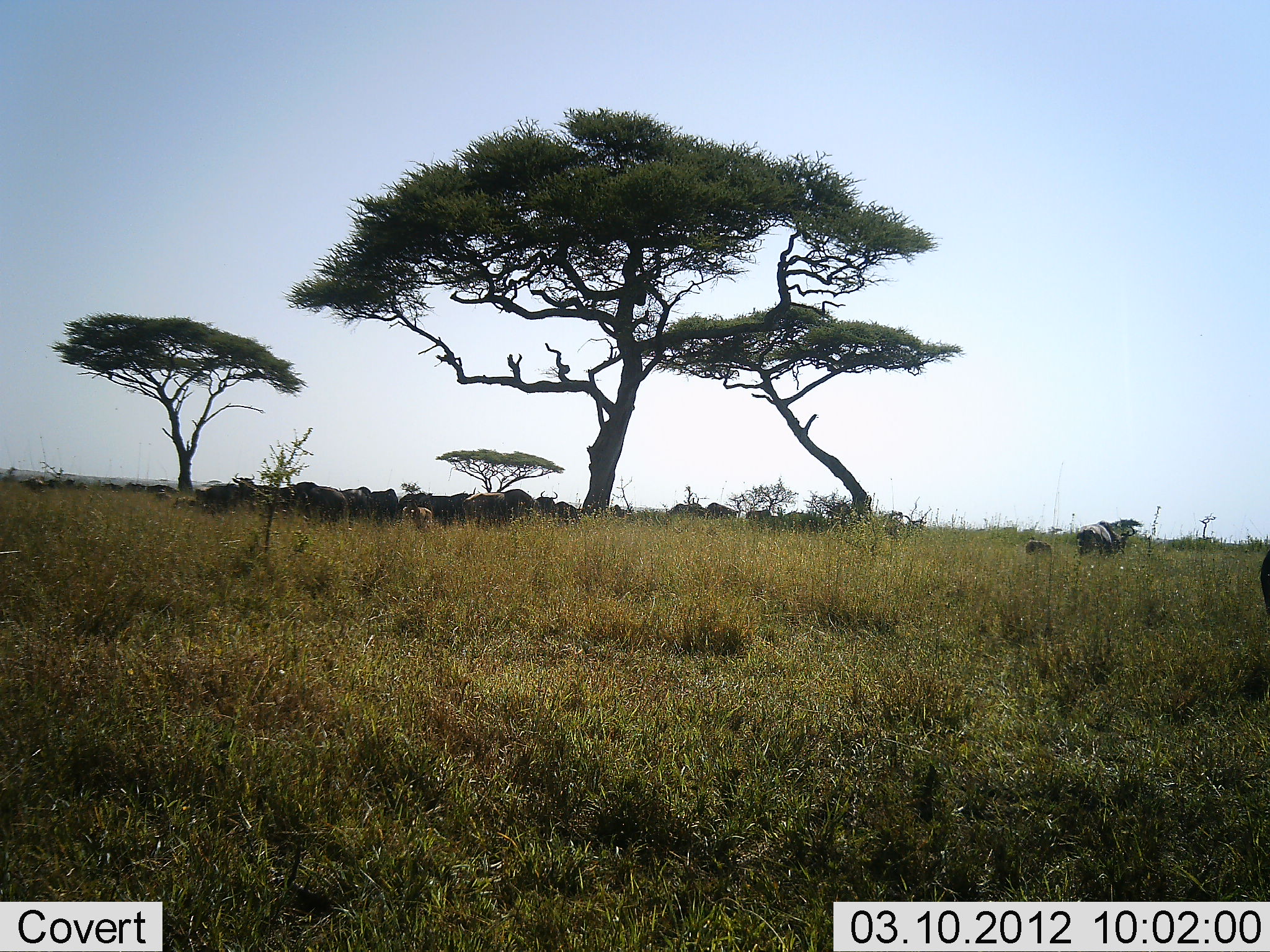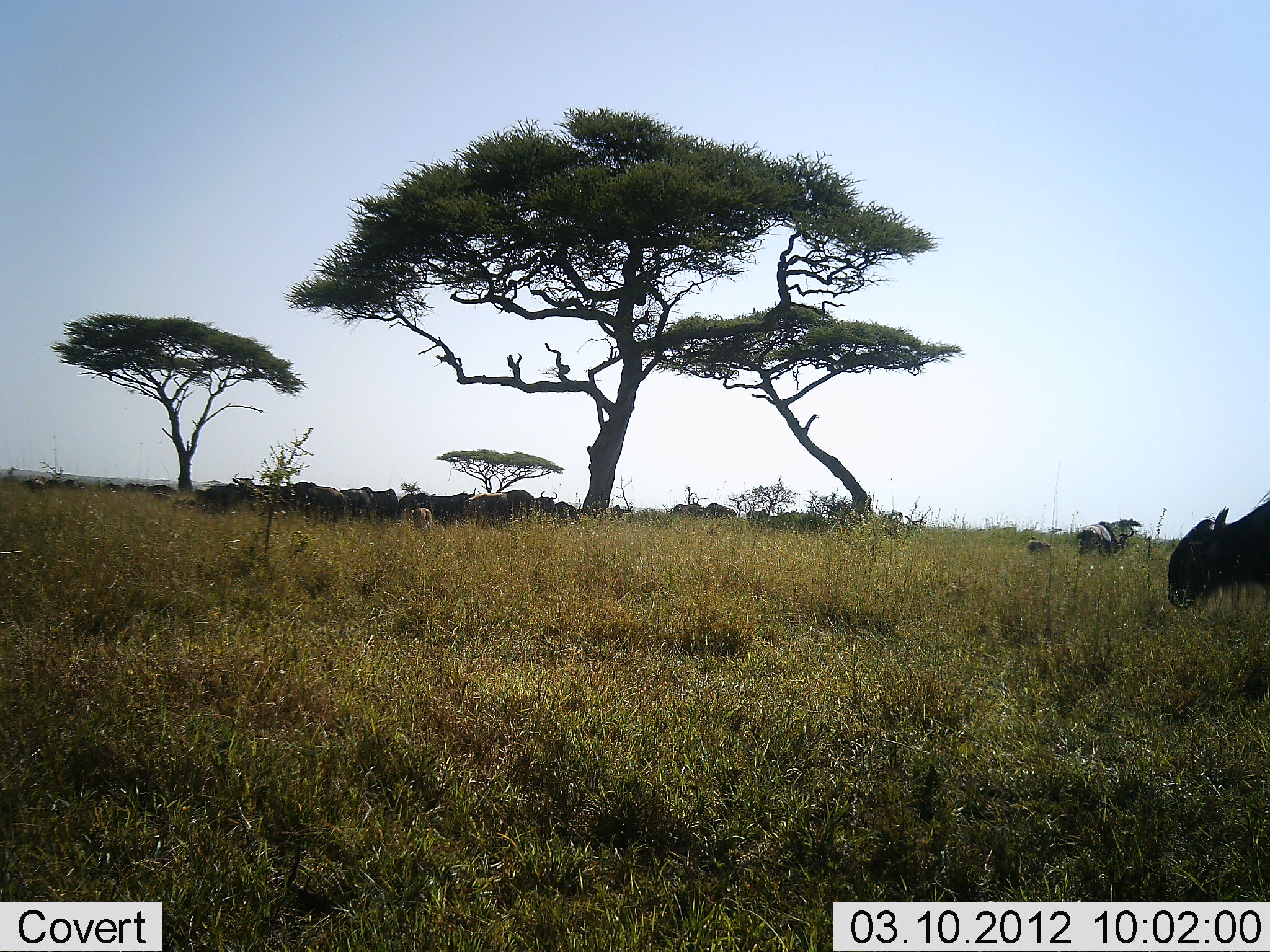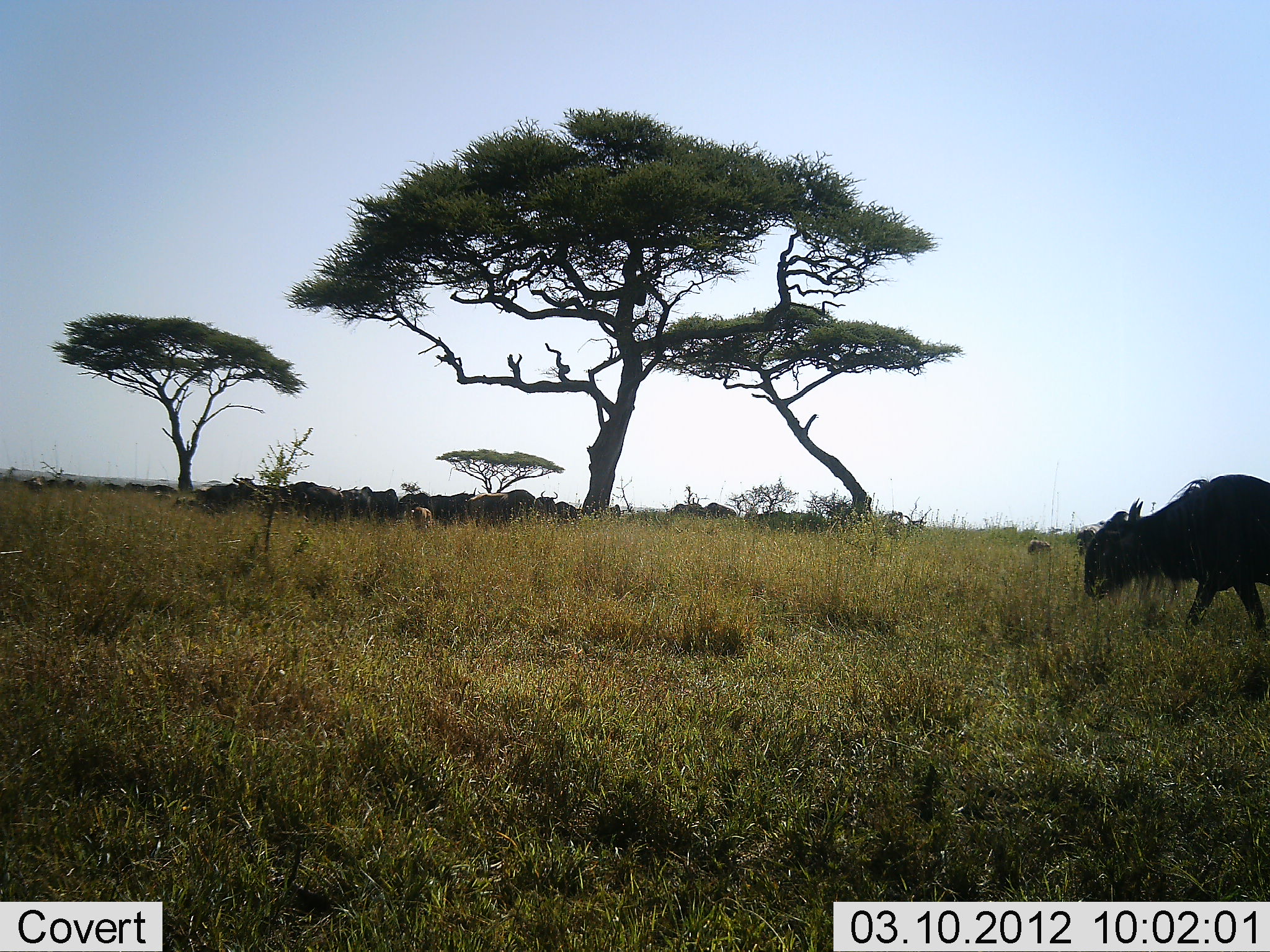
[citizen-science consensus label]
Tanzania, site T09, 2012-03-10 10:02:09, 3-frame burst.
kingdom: Animalia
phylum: Chordata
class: Mammalia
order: Artiodactyla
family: Bovidae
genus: Connochaetes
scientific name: Connochaetes taurinus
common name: blue wildebeest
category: wildebeest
Wildebeest (blue wildebeest) (Connochaetes taurinus), count 11-50. Behavior (volunteer vote fractions): standing 65%, resting 35%, moving 61%, interacting 0%. Young present (vote fraction): 17%. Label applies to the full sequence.